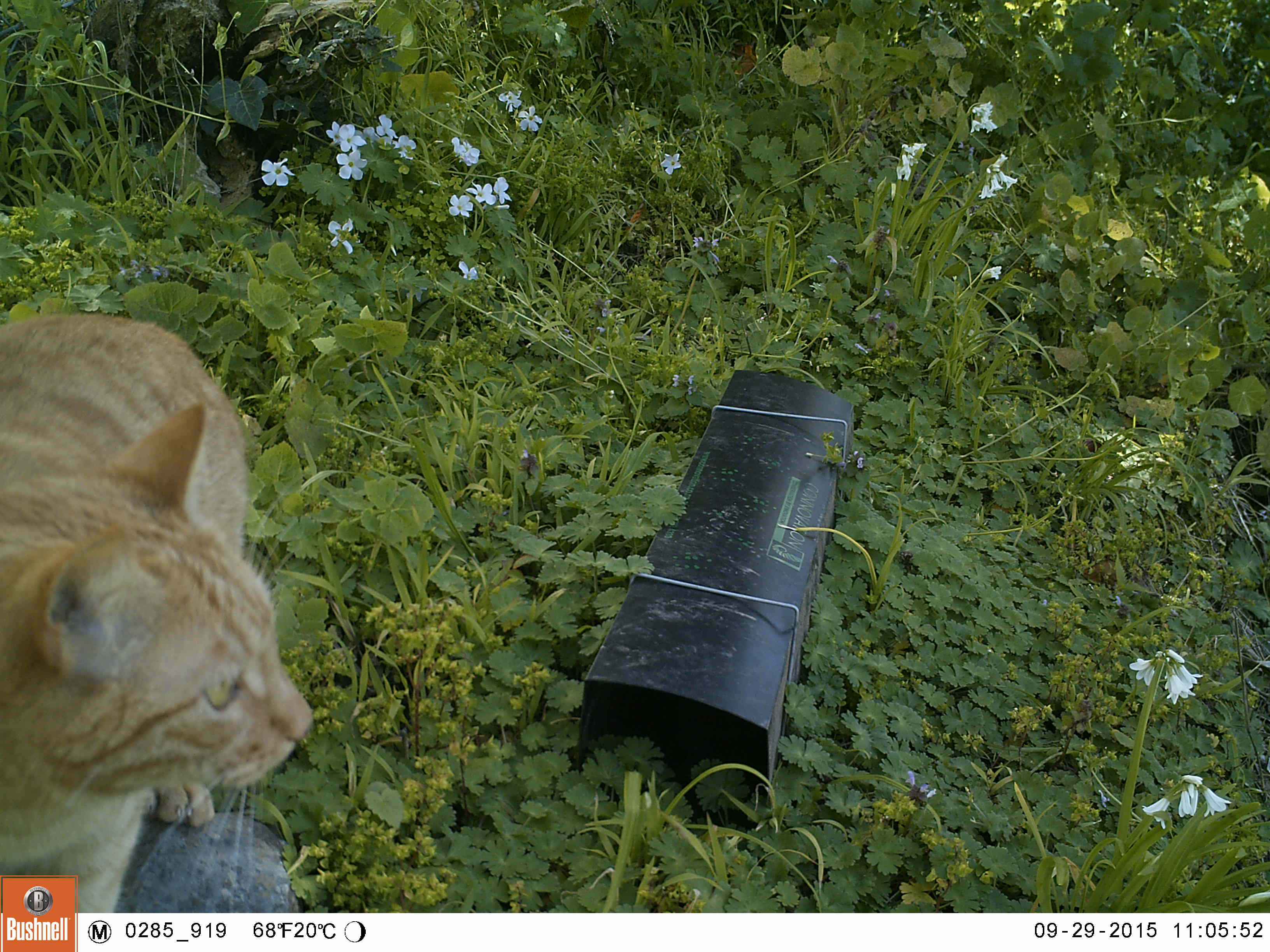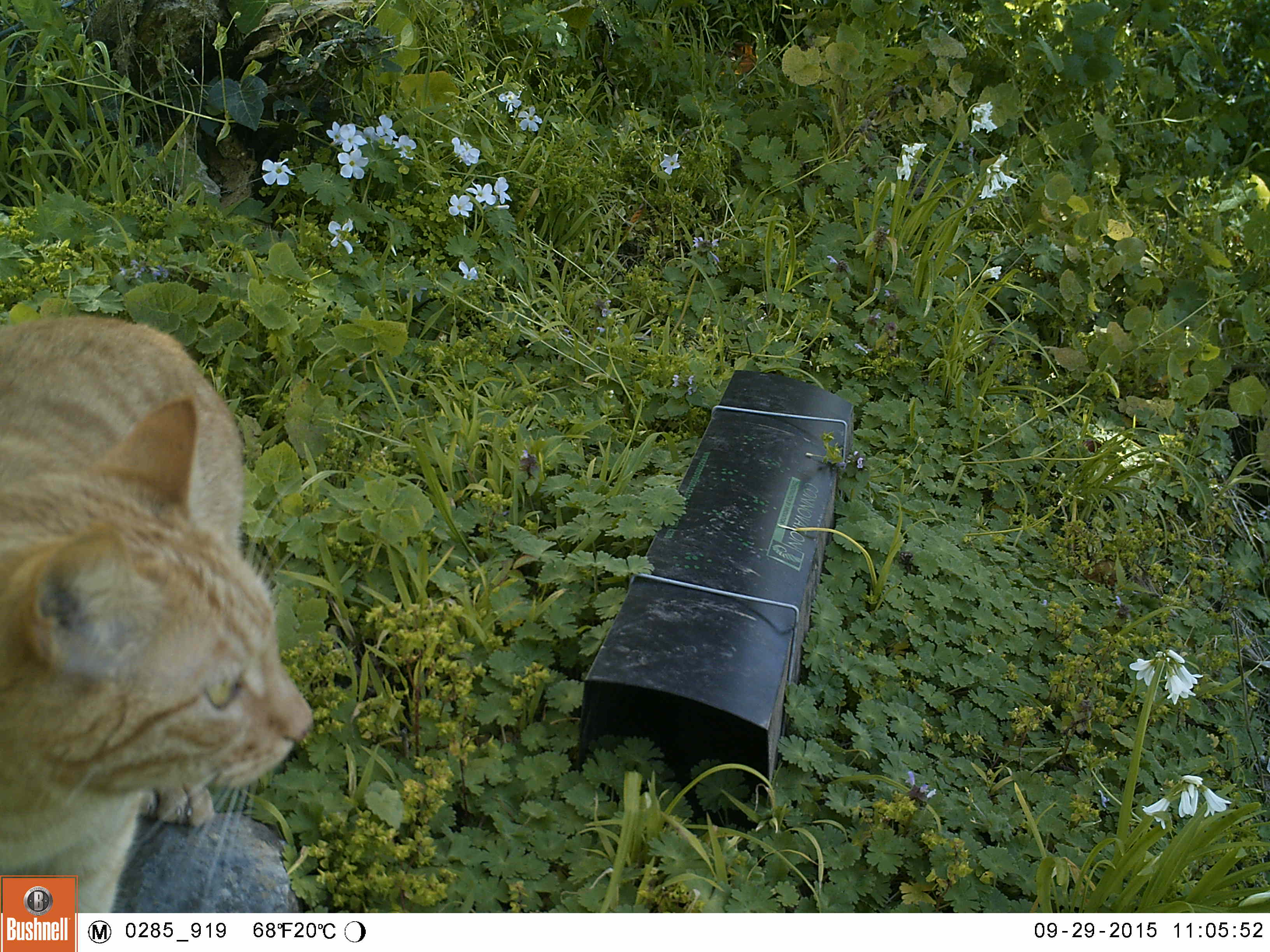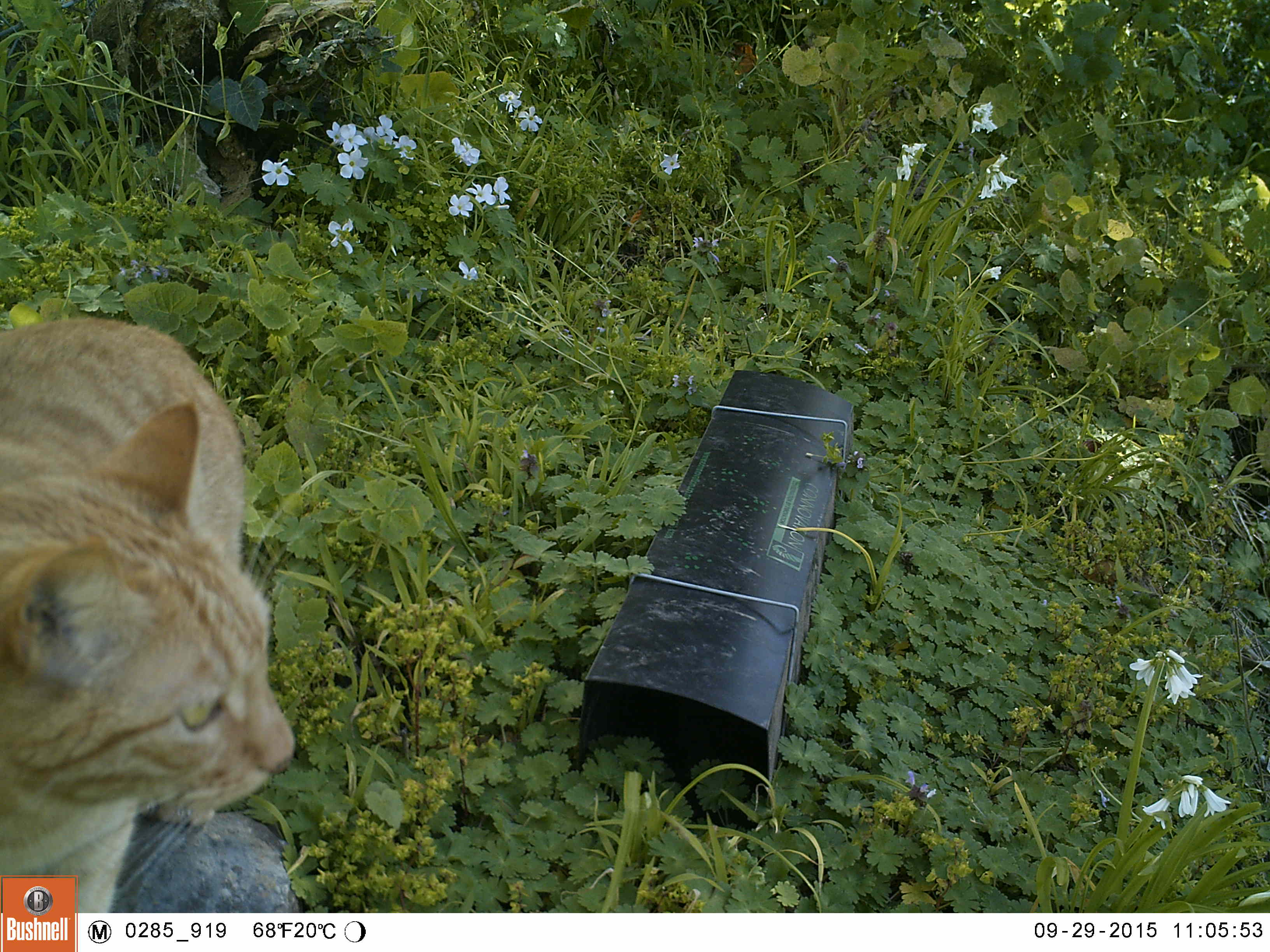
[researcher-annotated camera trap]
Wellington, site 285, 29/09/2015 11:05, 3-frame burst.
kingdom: Animalia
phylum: Chordata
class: Mammalia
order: Carnivora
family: Felidae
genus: Felis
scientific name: Felis catus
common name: cat